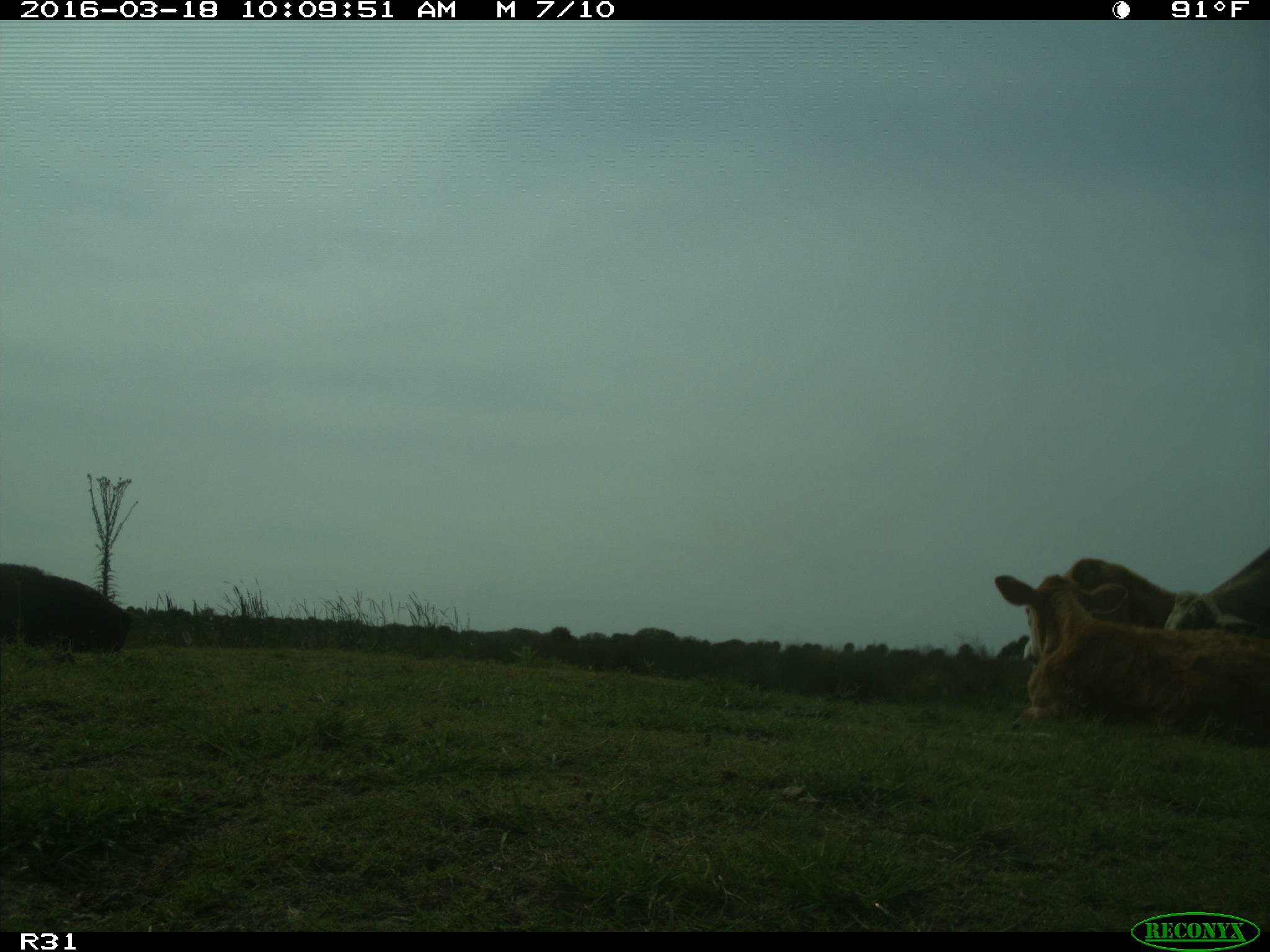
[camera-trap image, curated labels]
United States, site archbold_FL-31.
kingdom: Animalia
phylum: Chordata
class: Mammalia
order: Artiodactyla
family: Bovidae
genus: Bos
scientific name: Bos taurus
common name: domestic cow